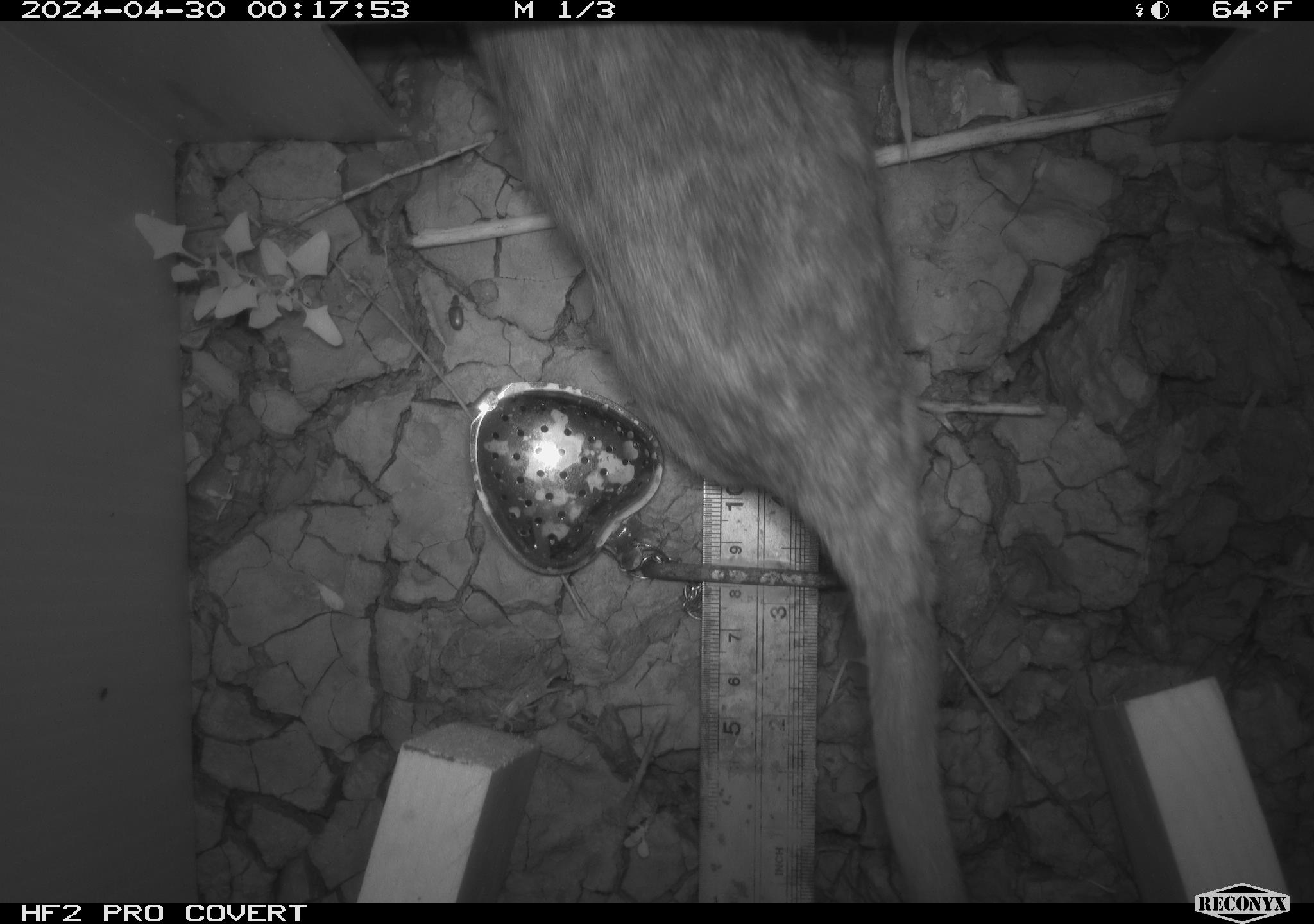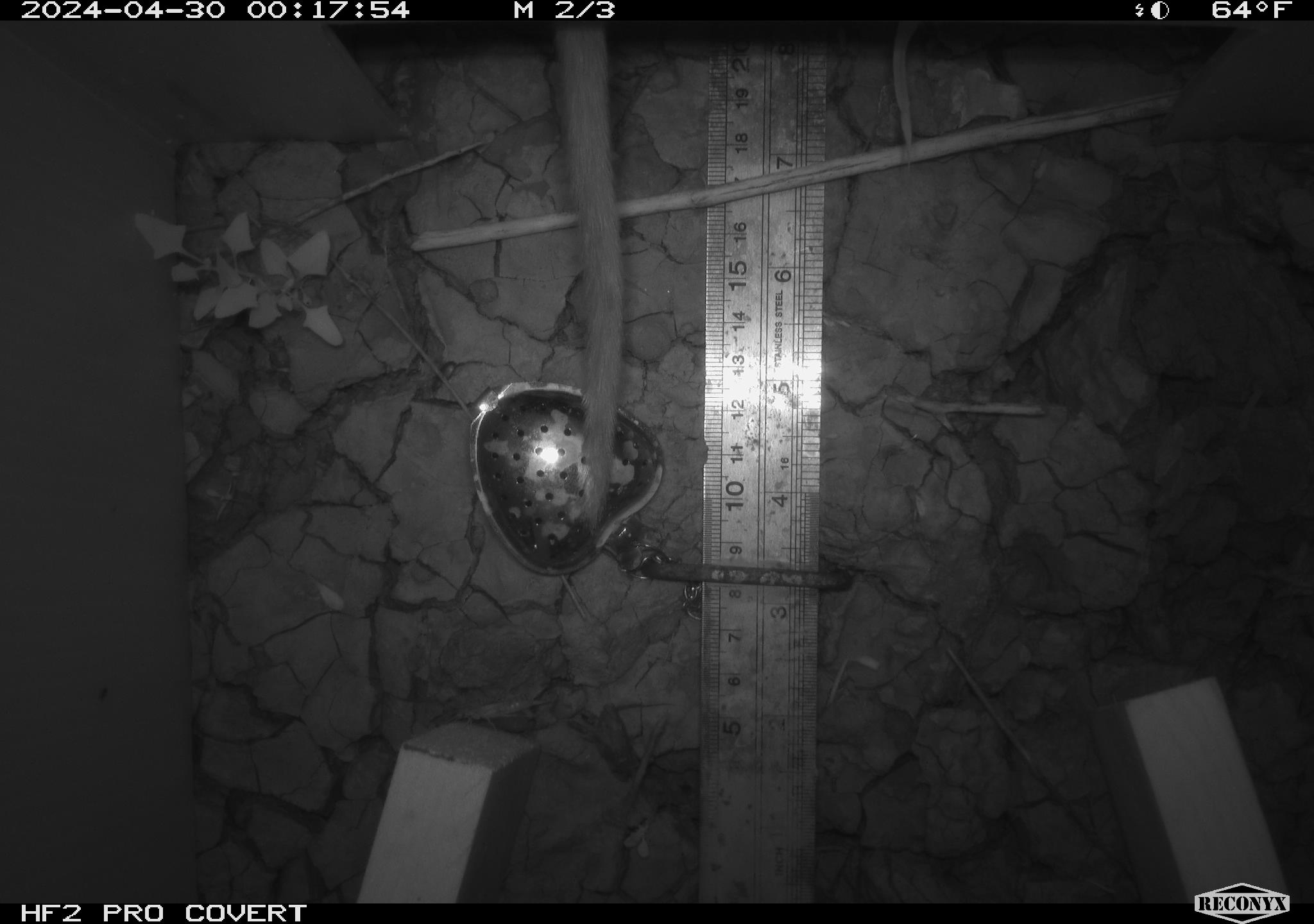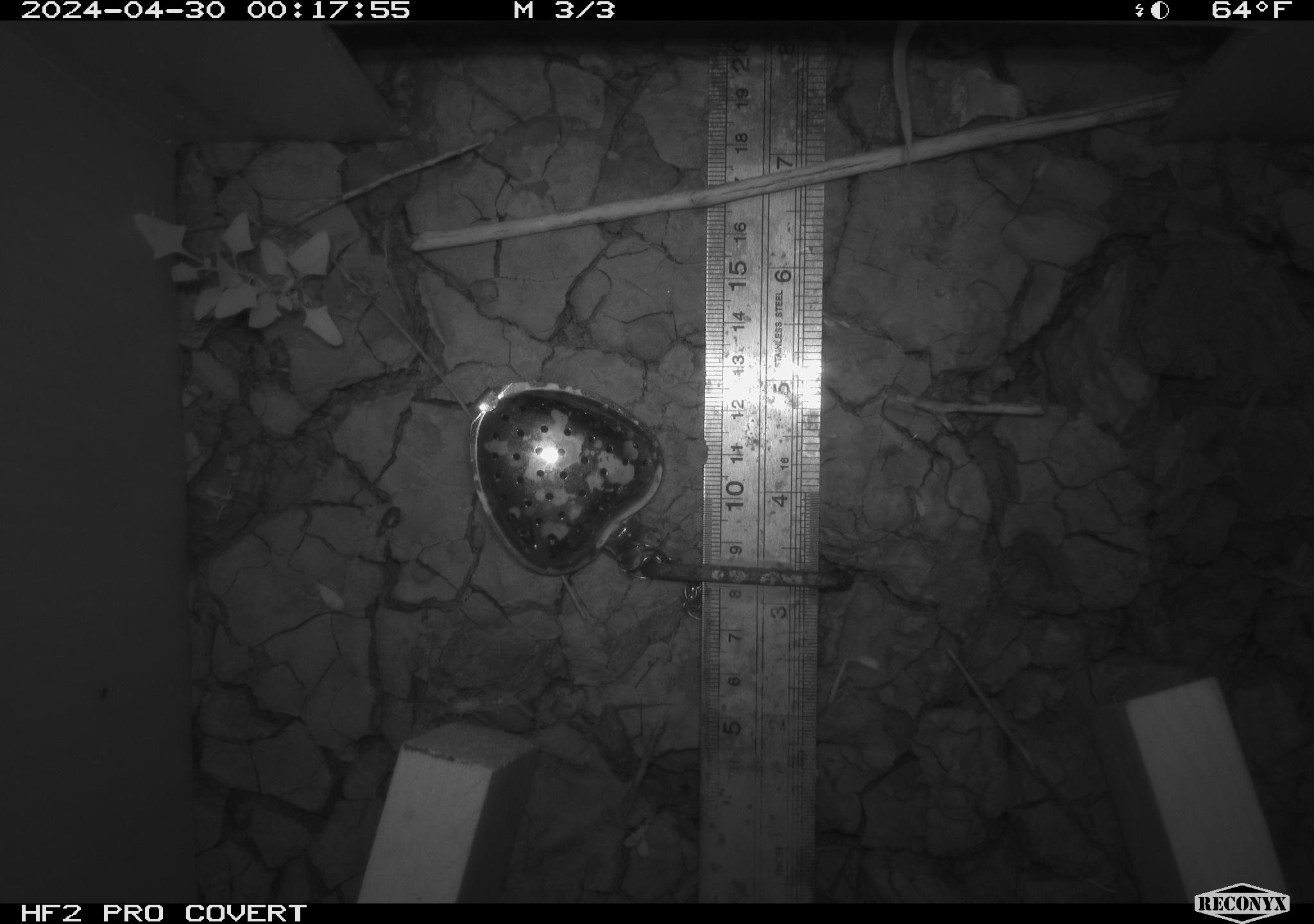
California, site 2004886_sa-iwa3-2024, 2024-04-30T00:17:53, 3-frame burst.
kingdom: Animalia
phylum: Chordata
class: Mammalia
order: Rodentia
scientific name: Rodentia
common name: woodrat or rat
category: woodrat or rat species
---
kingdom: Animalia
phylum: Arthropoda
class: Insecta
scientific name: Insecta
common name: insect